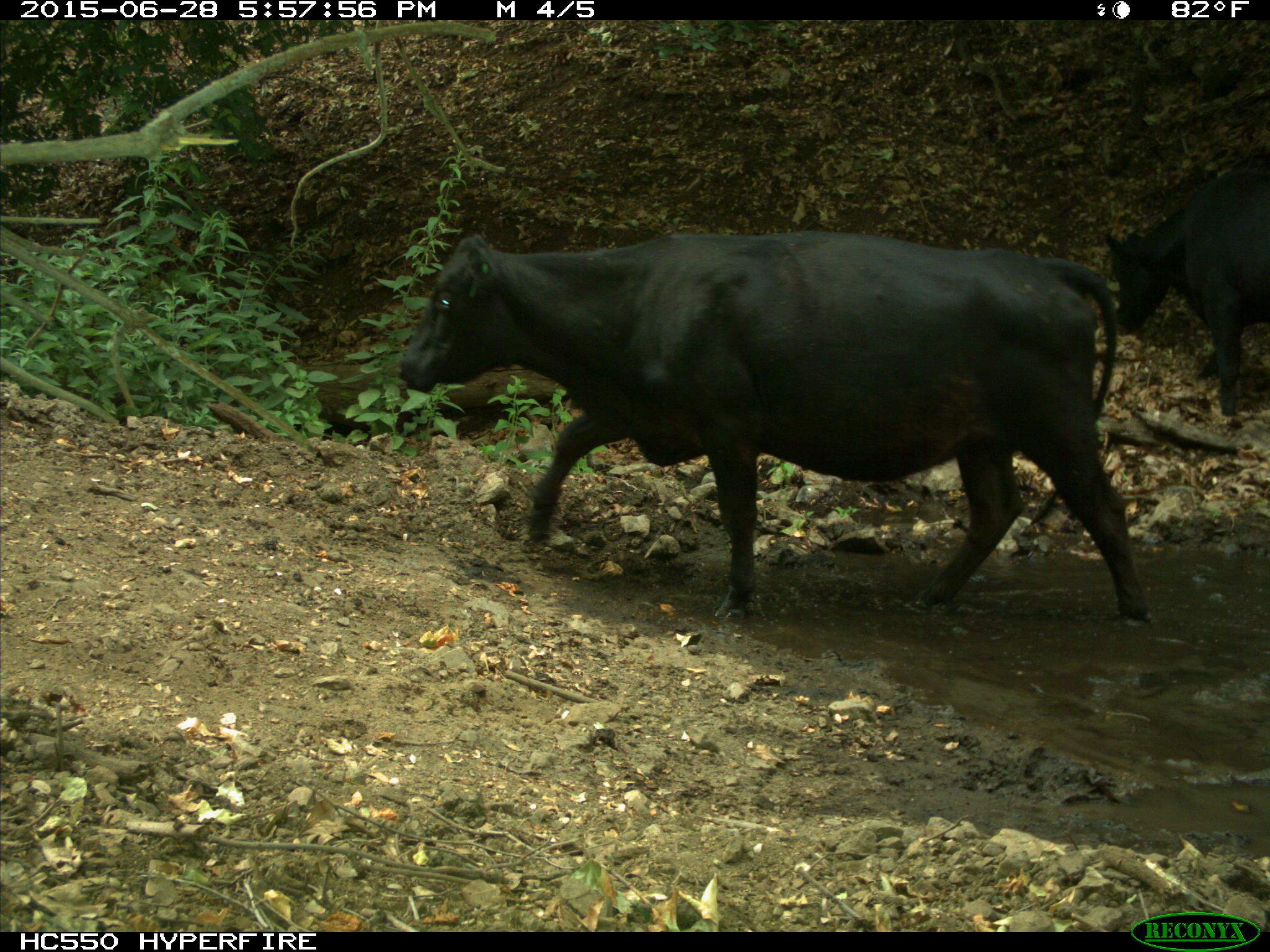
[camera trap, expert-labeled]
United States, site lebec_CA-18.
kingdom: Animalia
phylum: Chordata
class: Mammalia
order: Artiodactyla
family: Bovidae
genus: Bos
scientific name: Bos taurus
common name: domestic cow